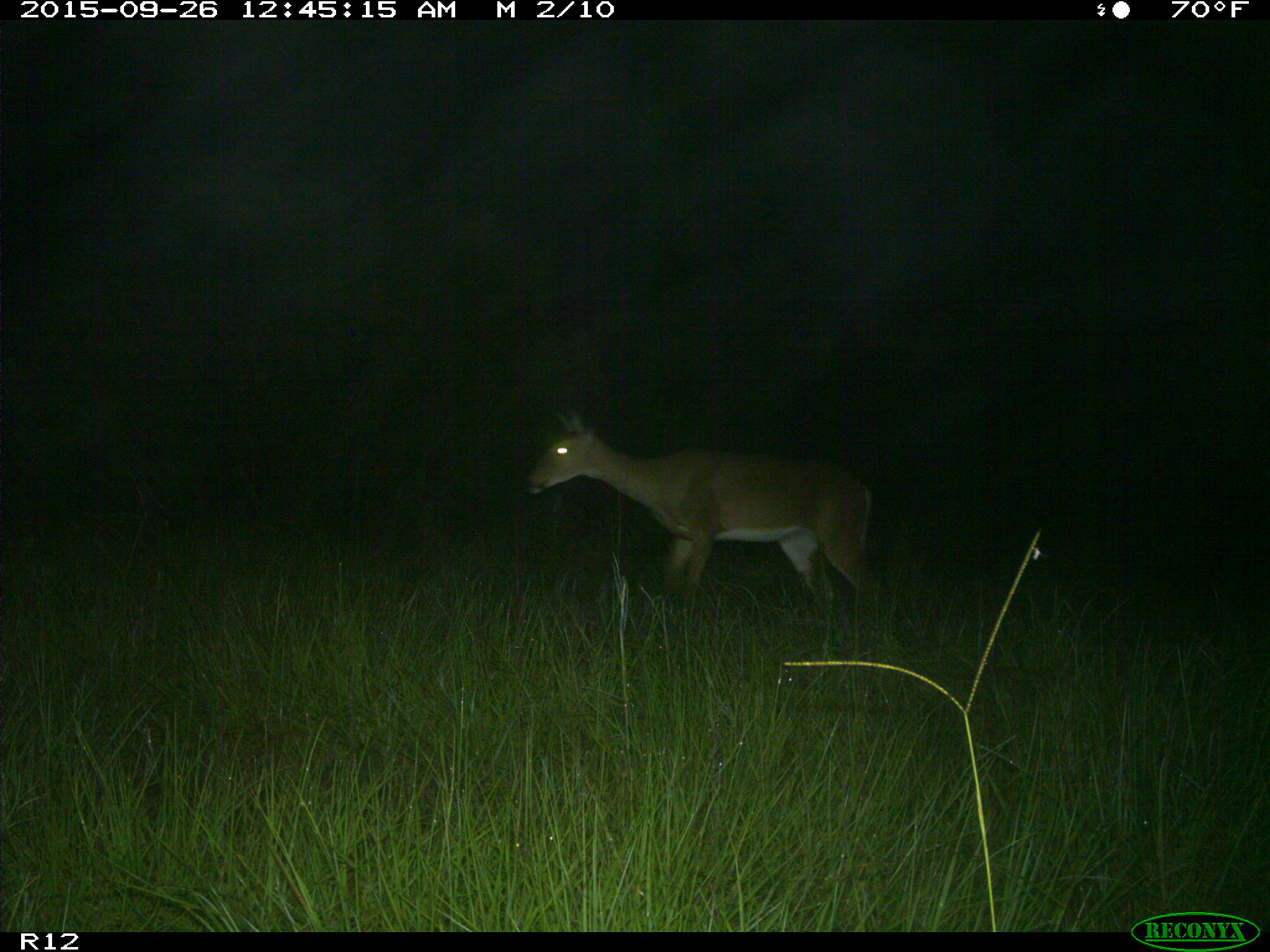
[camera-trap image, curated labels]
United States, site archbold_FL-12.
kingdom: Animalia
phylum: Chordata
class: Mammalia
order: Artiodactyla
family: Cervidae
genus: Odocoileus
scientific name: Odocoileus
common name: deer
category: unidentified deer